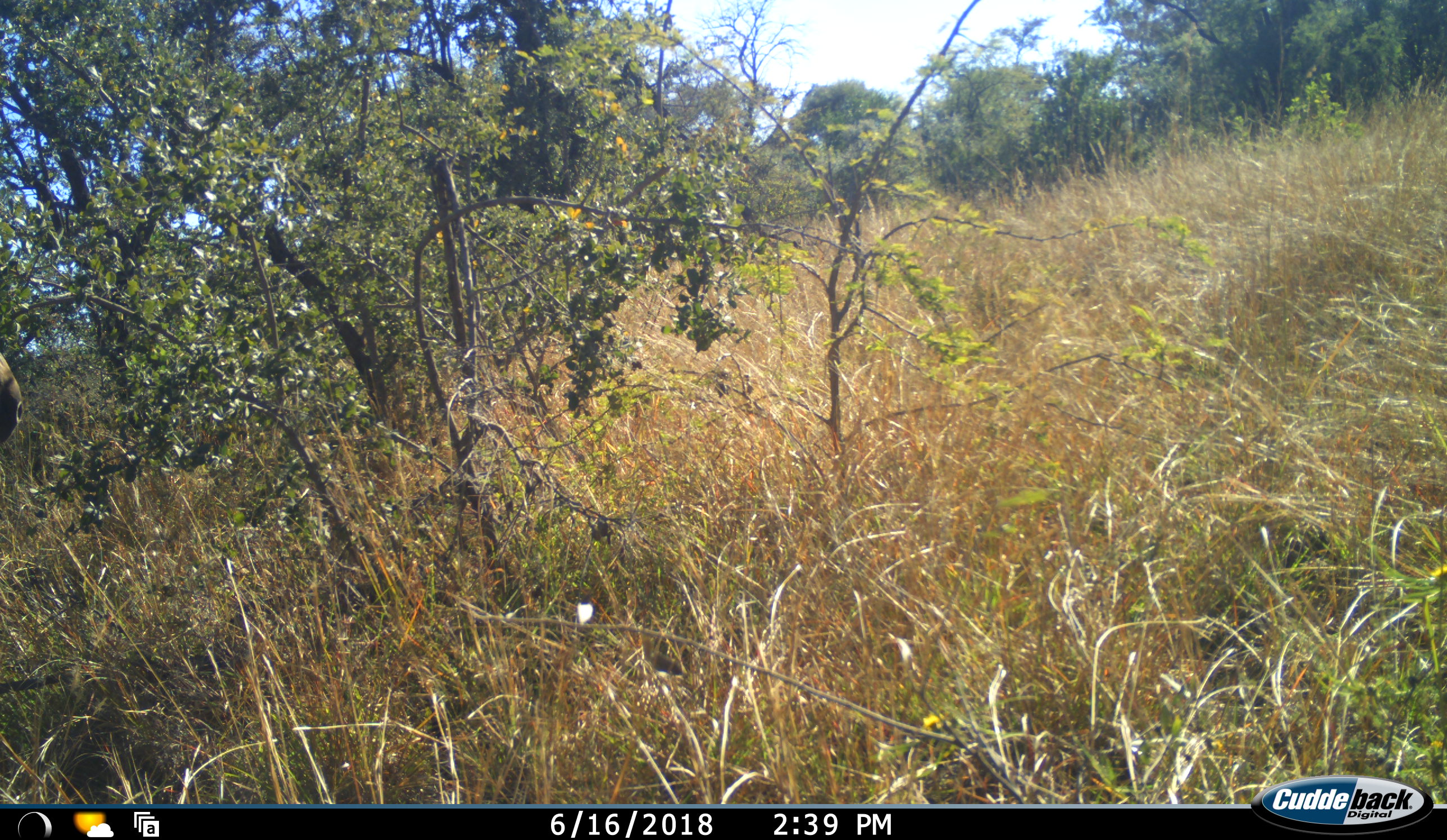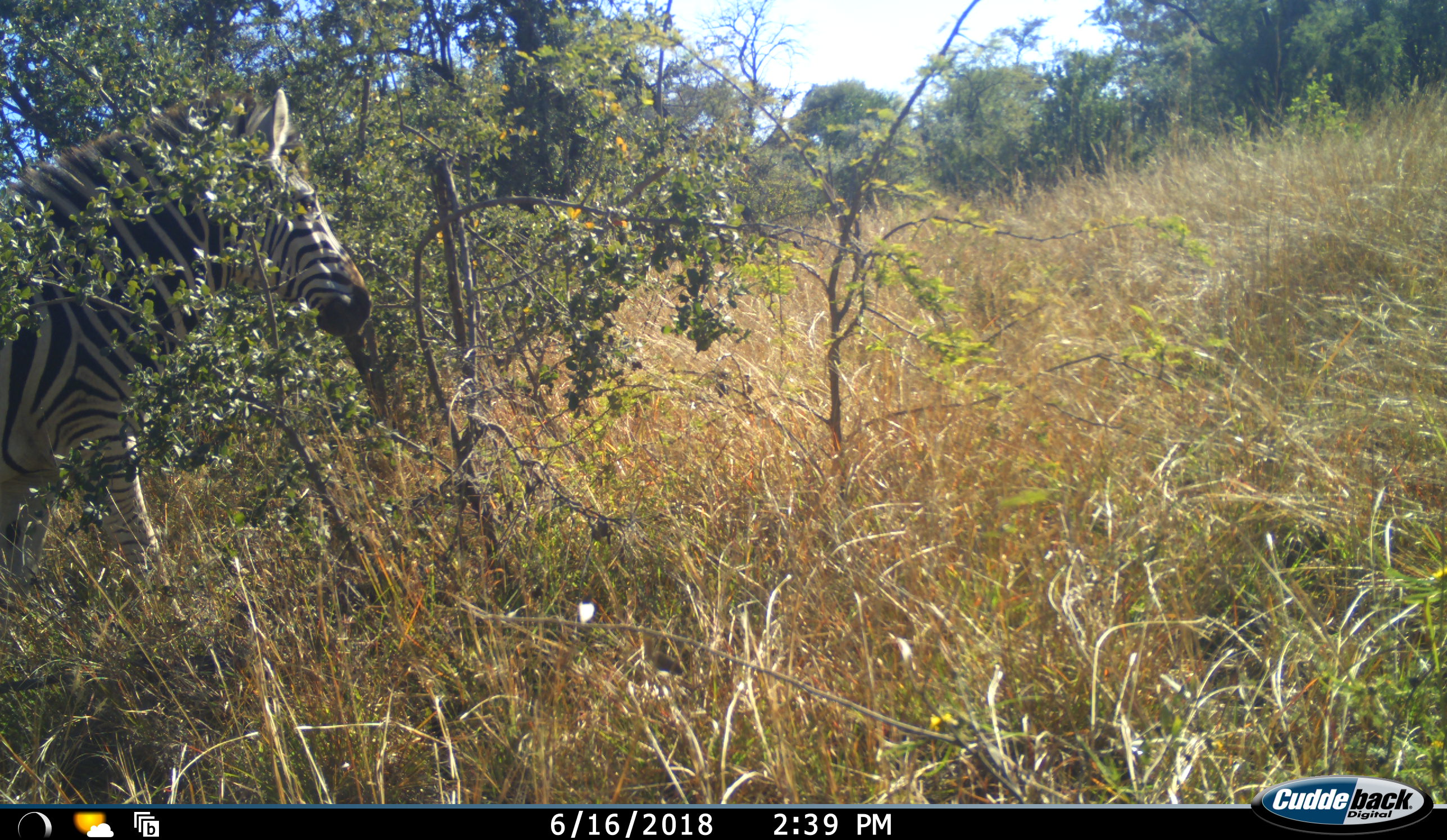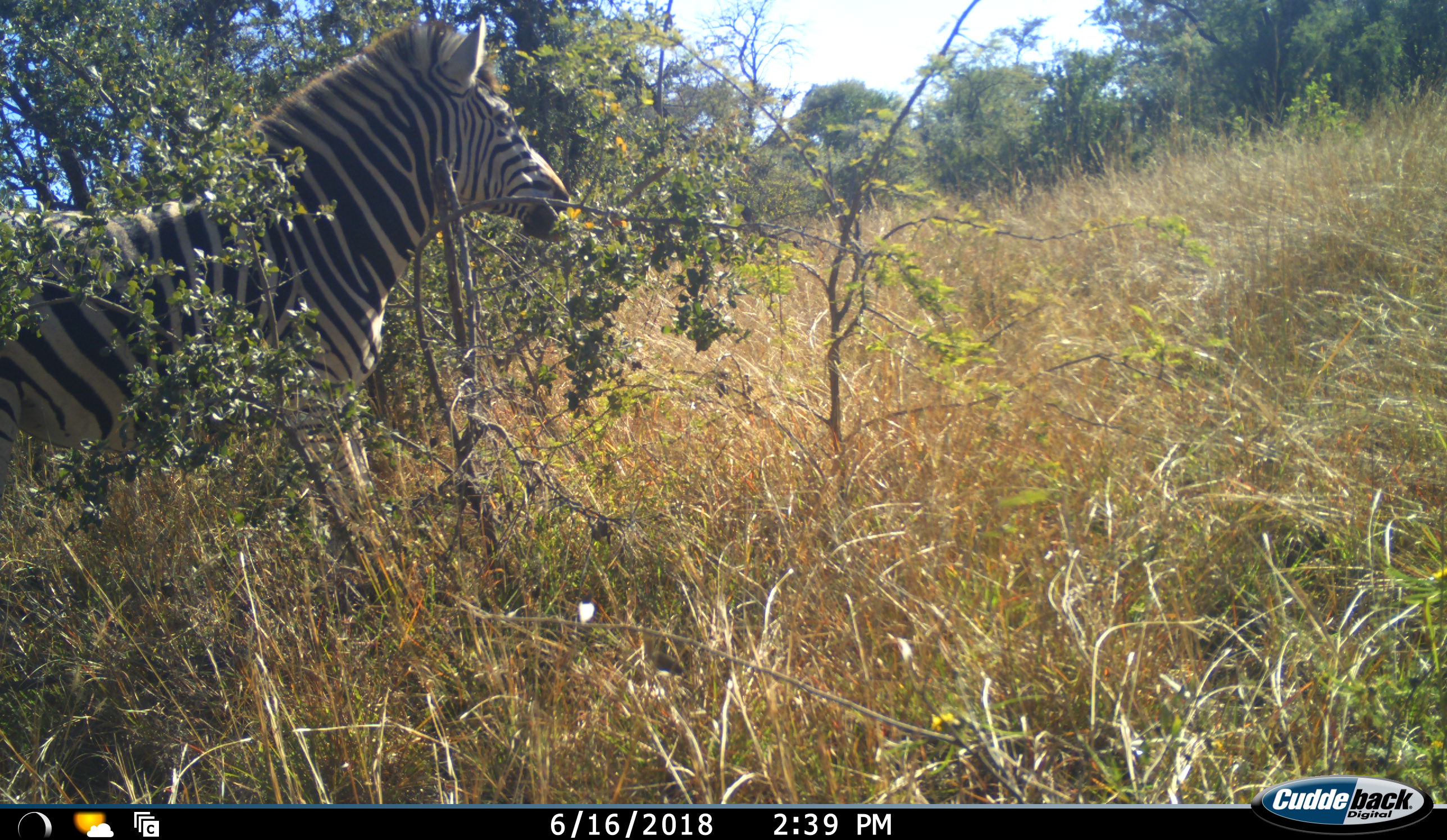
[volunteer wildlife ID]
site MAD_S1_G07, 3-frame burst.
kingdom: Animalia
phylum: Chordata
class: Mammalia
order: Perissodactyla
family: Equidae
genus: Equus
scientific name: Equus quagga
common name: plains zebra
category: zebraplains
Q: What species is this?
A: Zebraplains (plains zebra) (Equus quagga).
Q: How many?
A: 1.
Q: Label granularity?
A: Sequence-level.